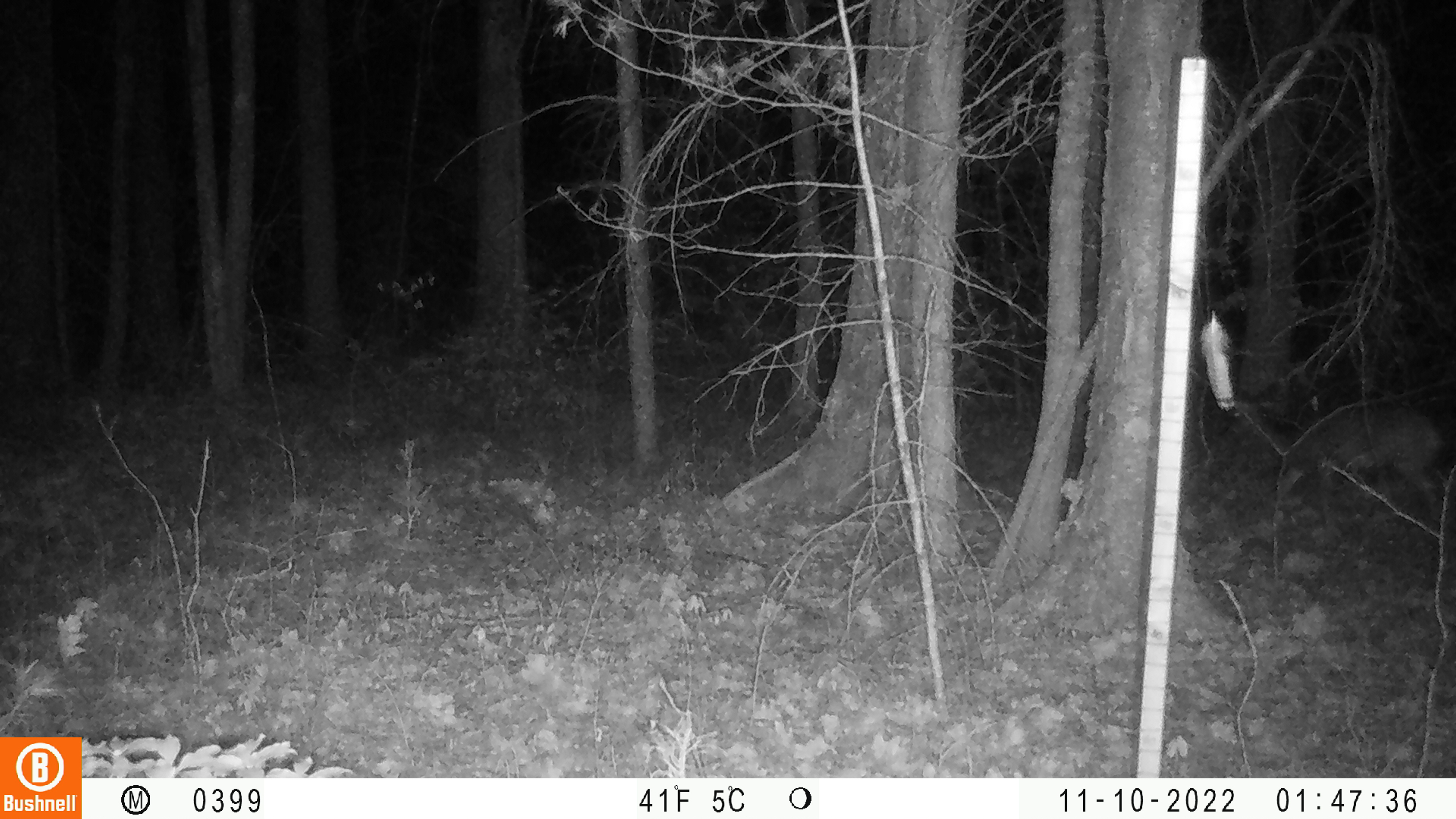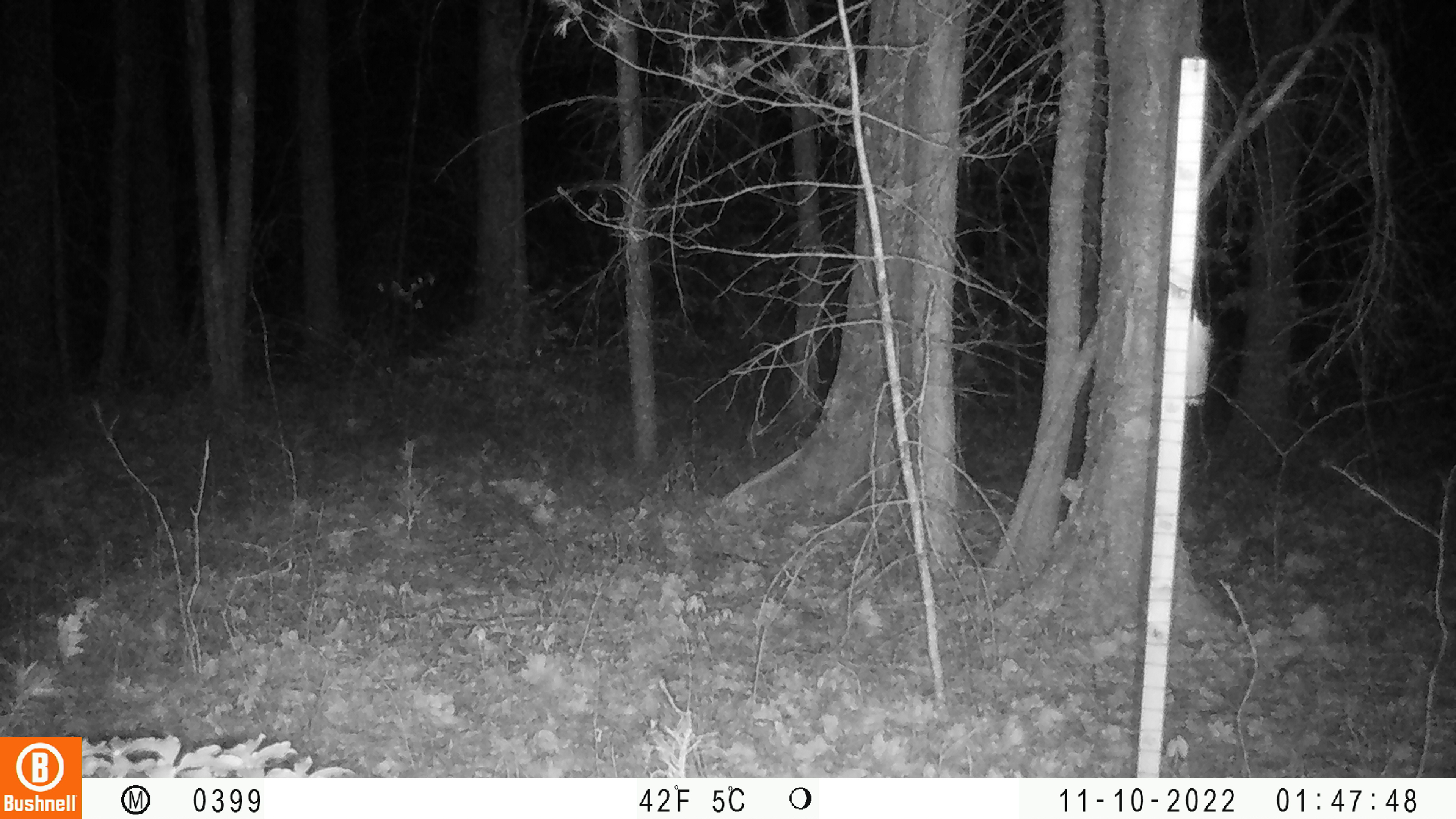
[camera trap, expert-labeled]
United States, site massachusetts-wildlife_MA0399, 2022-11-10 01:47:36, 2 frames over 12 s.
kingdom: Animalia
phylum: Chordata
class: Mammalia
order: Artiodactyla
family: Cervidae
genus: Odocoileus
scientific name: Odocoileus virginianus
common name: white-tailed deer